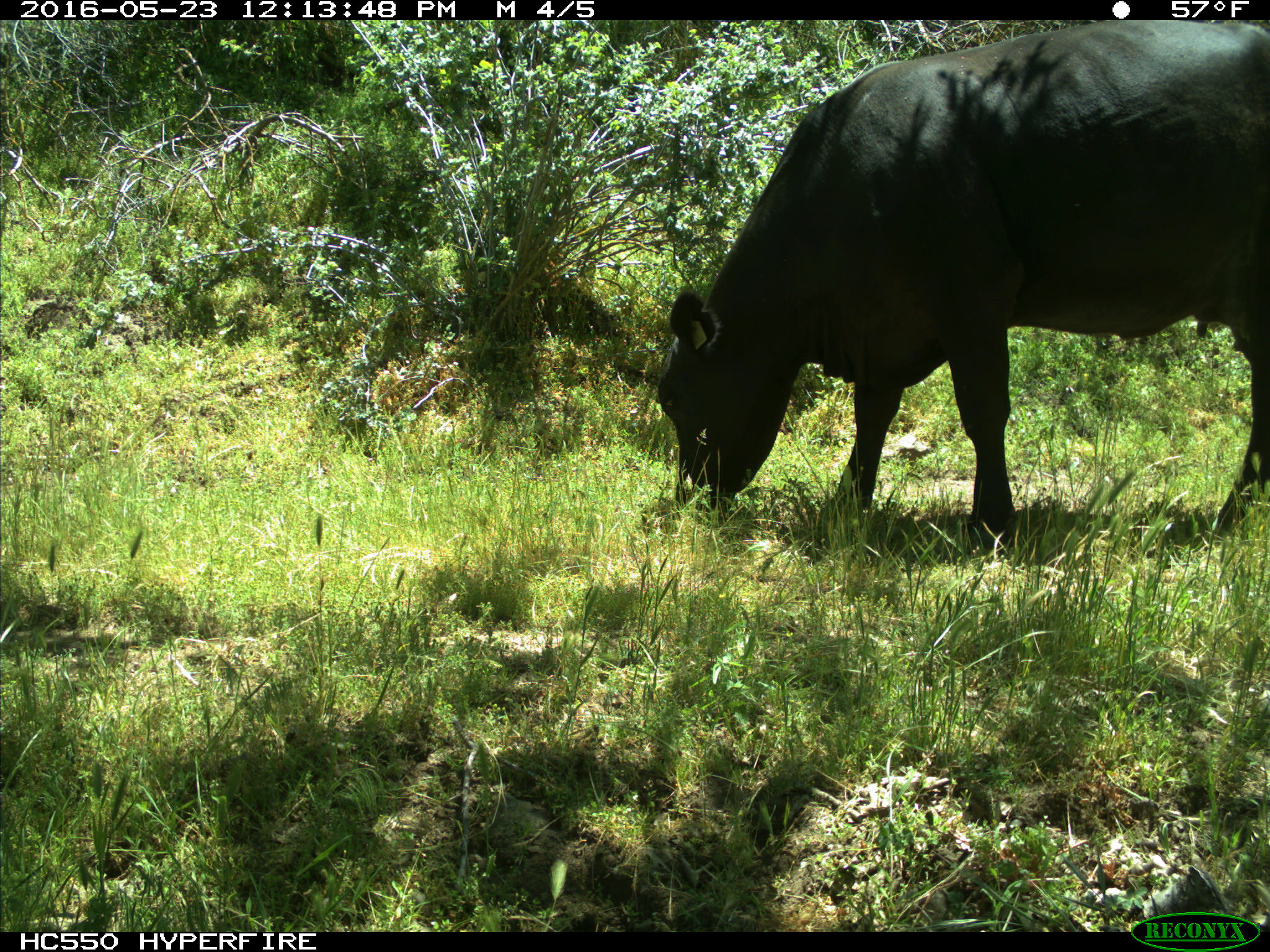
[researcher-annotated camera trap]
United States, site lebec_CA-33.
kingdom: Animalia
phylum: Chordata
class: Mammalia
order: Artiodactyla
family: Bovidae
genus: Bos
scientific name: Bos taurus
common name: domestic cow